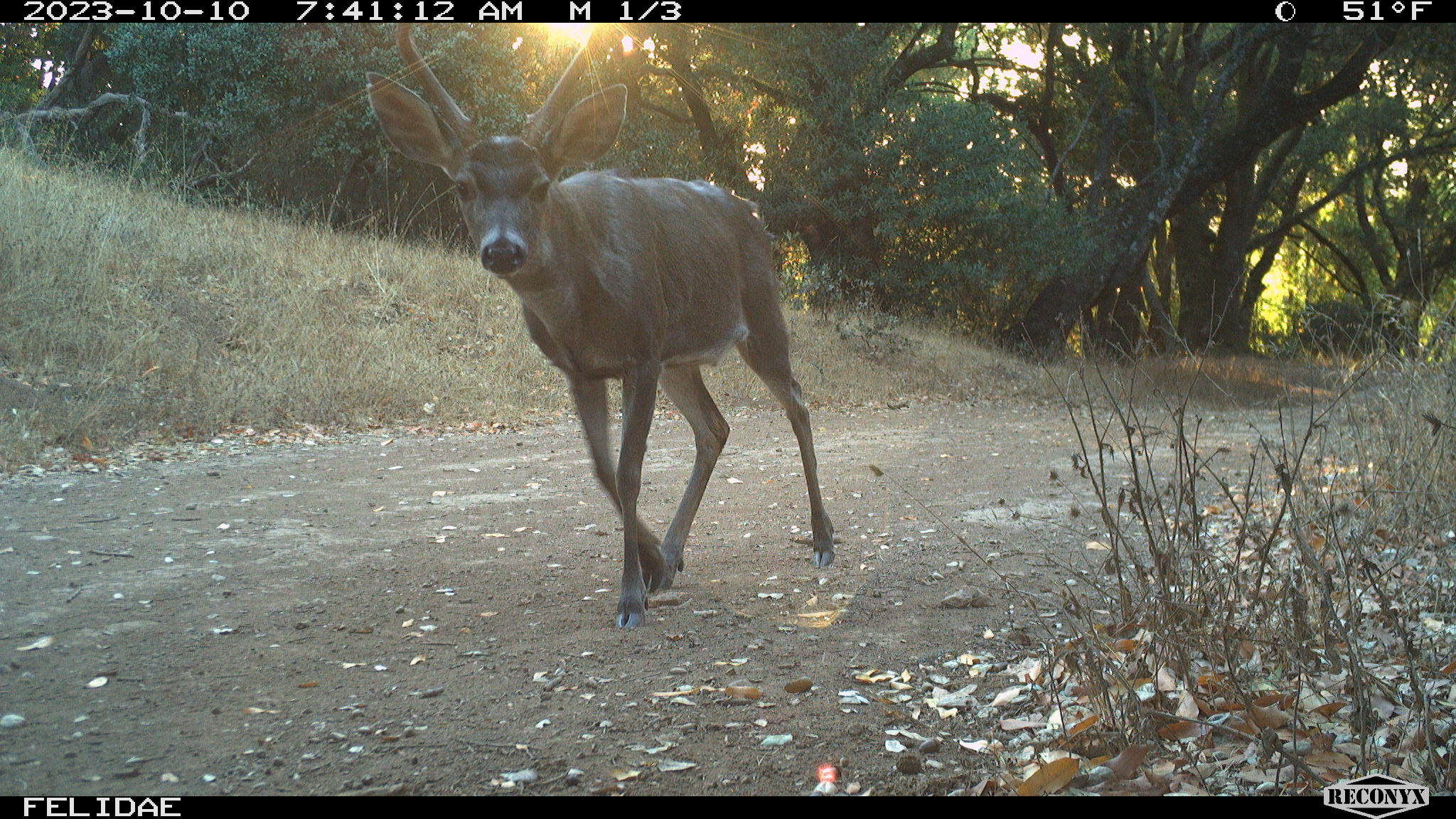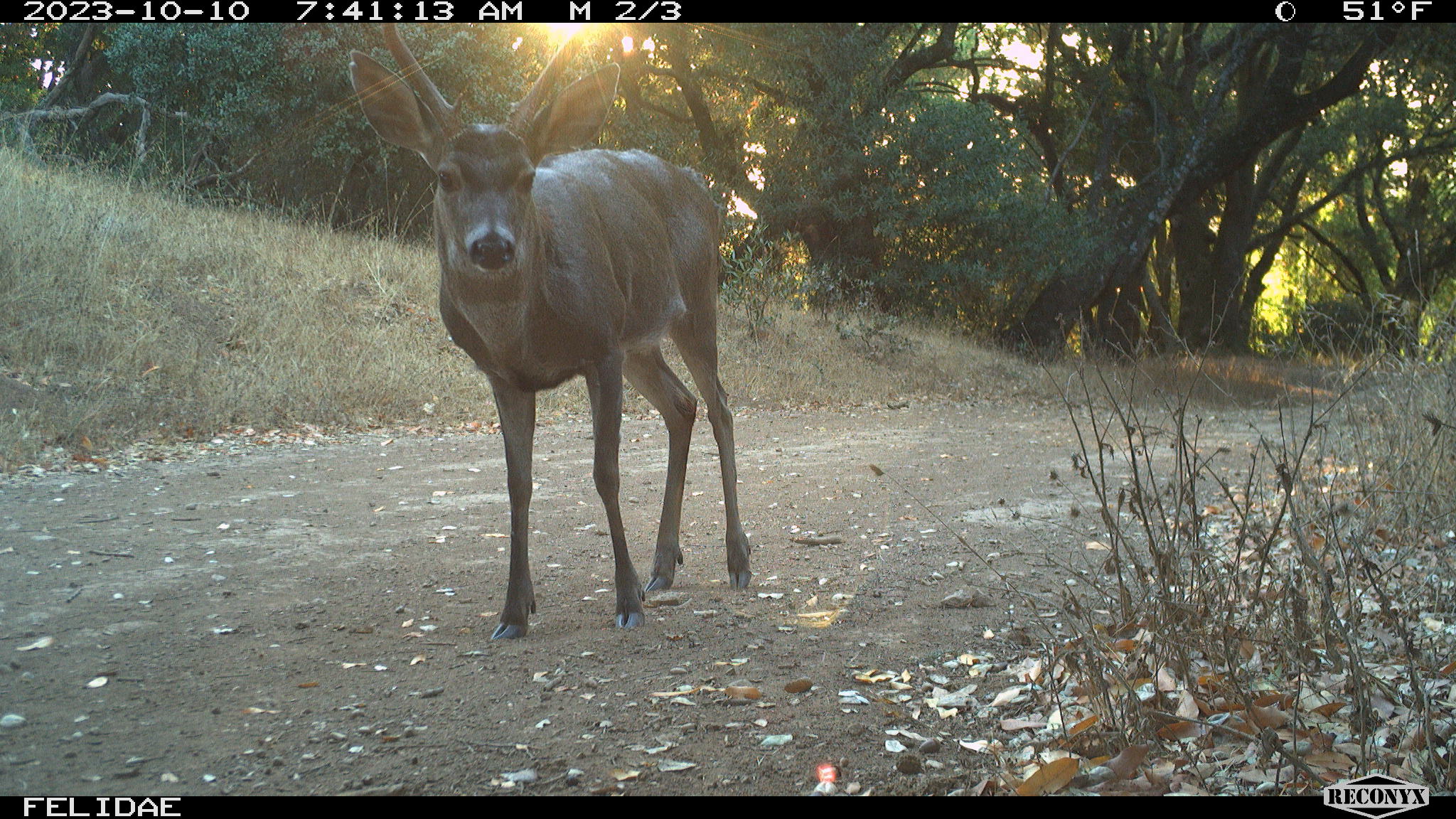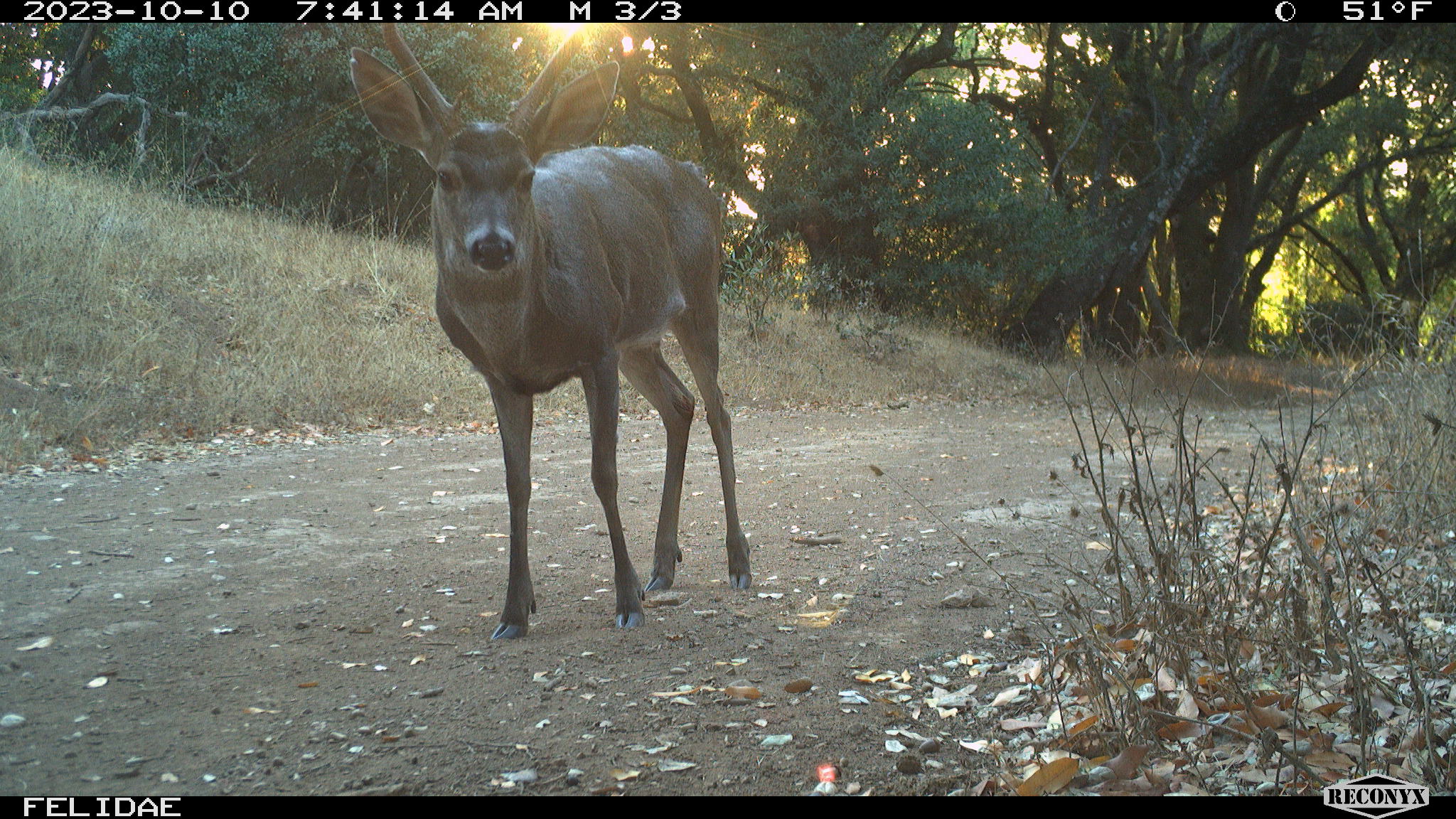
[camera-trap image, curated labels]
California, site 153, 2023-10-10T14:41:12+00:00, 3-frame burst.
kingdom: Animalia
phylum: Chordata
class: Mammalia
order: Artiodactyla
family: Cervidae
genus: Odocoileus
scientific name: Odocoileus hemionus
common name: mule deer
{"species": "mule deer (Odocoileus hemionus)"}